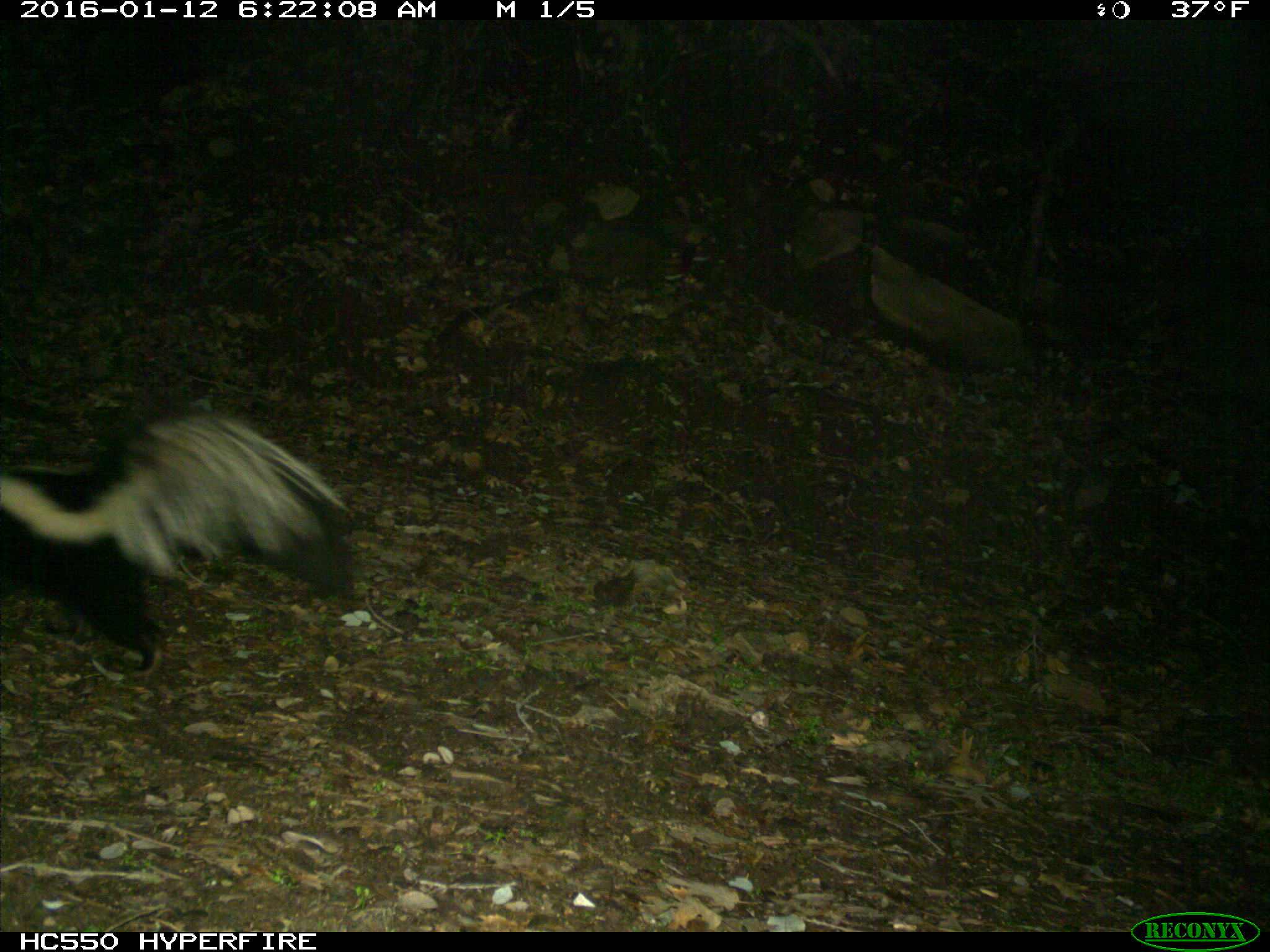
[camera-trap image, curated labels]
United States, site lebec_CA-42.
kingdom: Animalia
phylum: Chordata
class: Mammalia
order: Carnivora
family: Mephitidae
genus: Mephitis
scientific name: Mephitis mephitis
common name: striped skunk